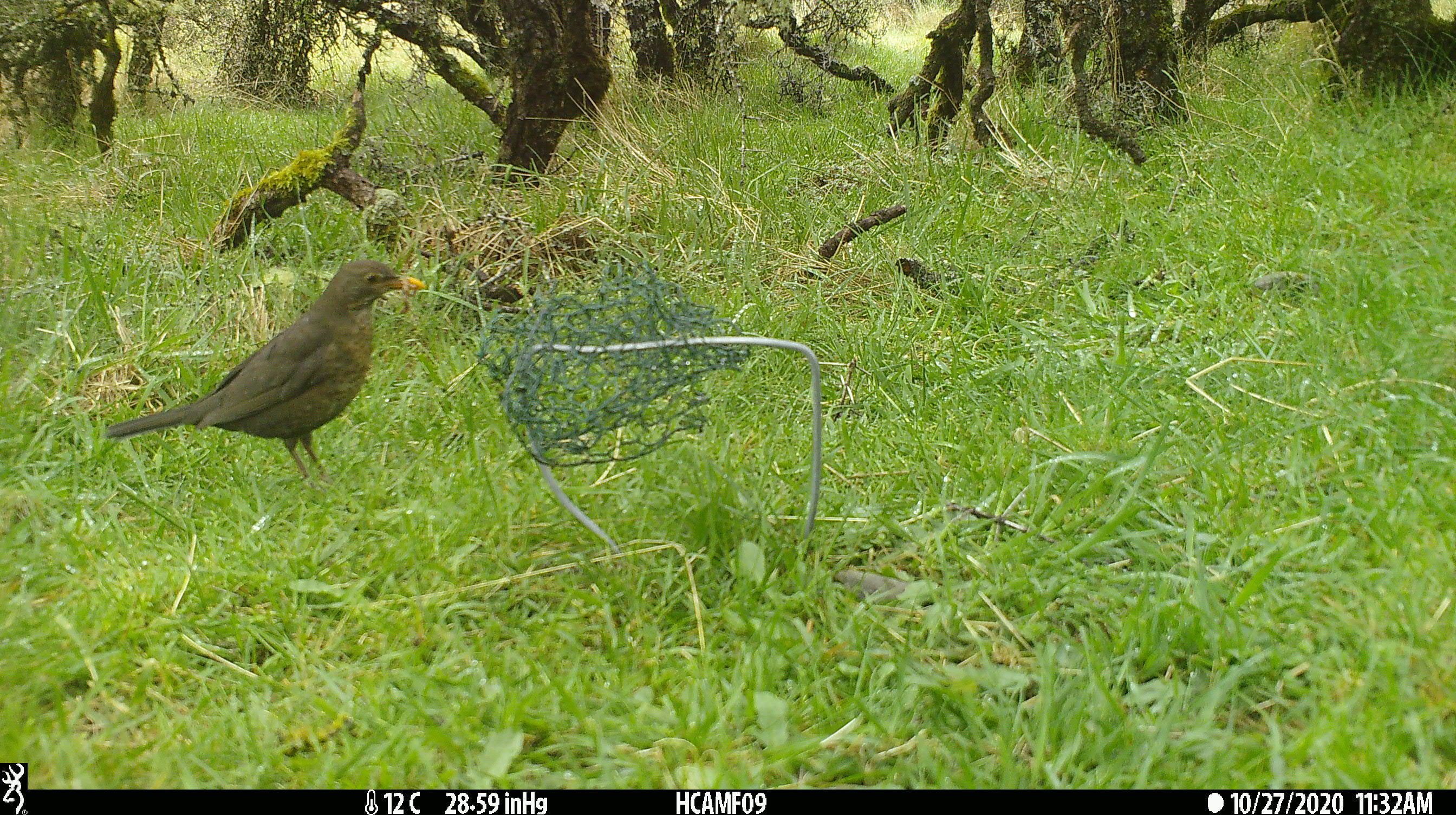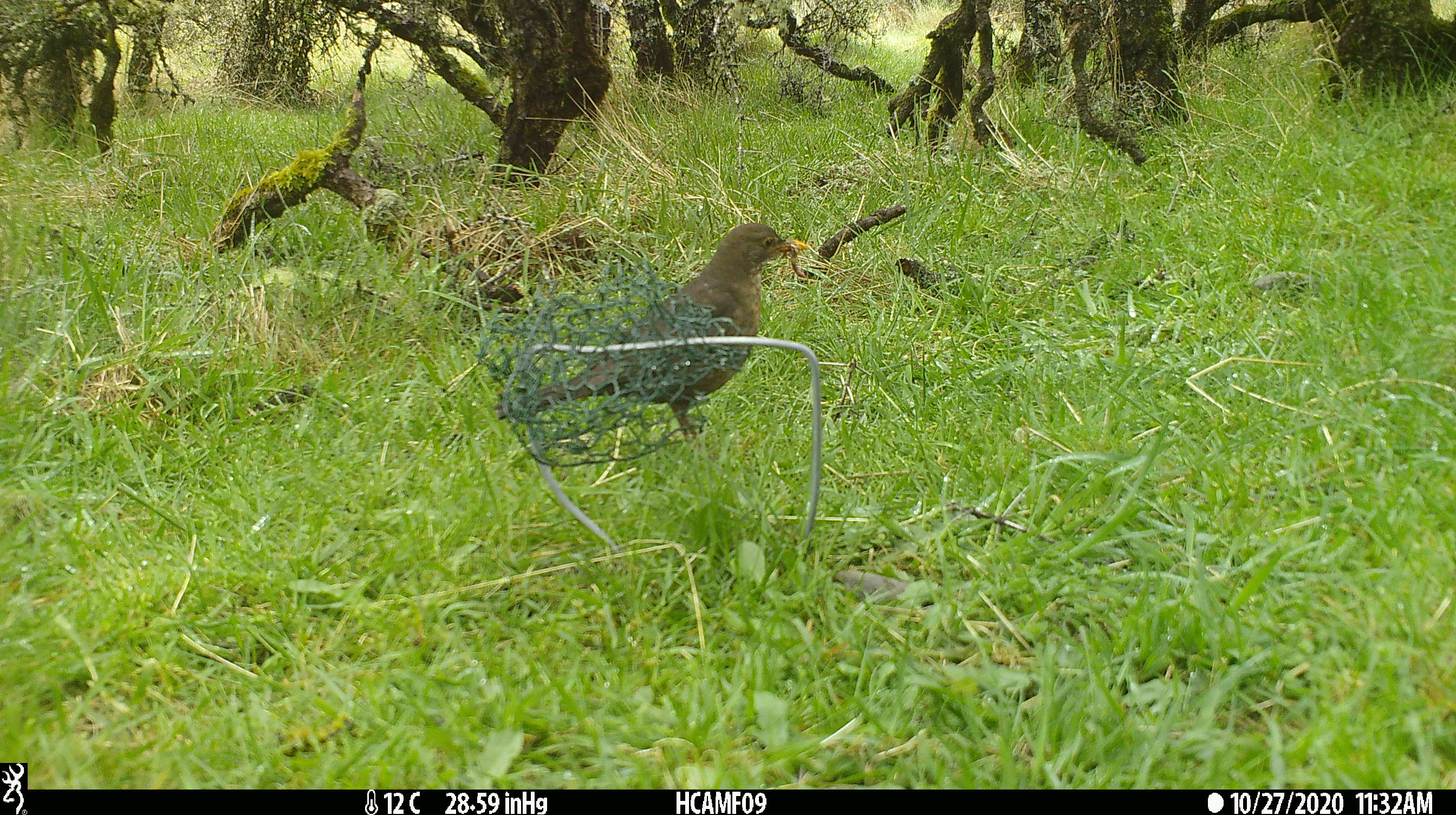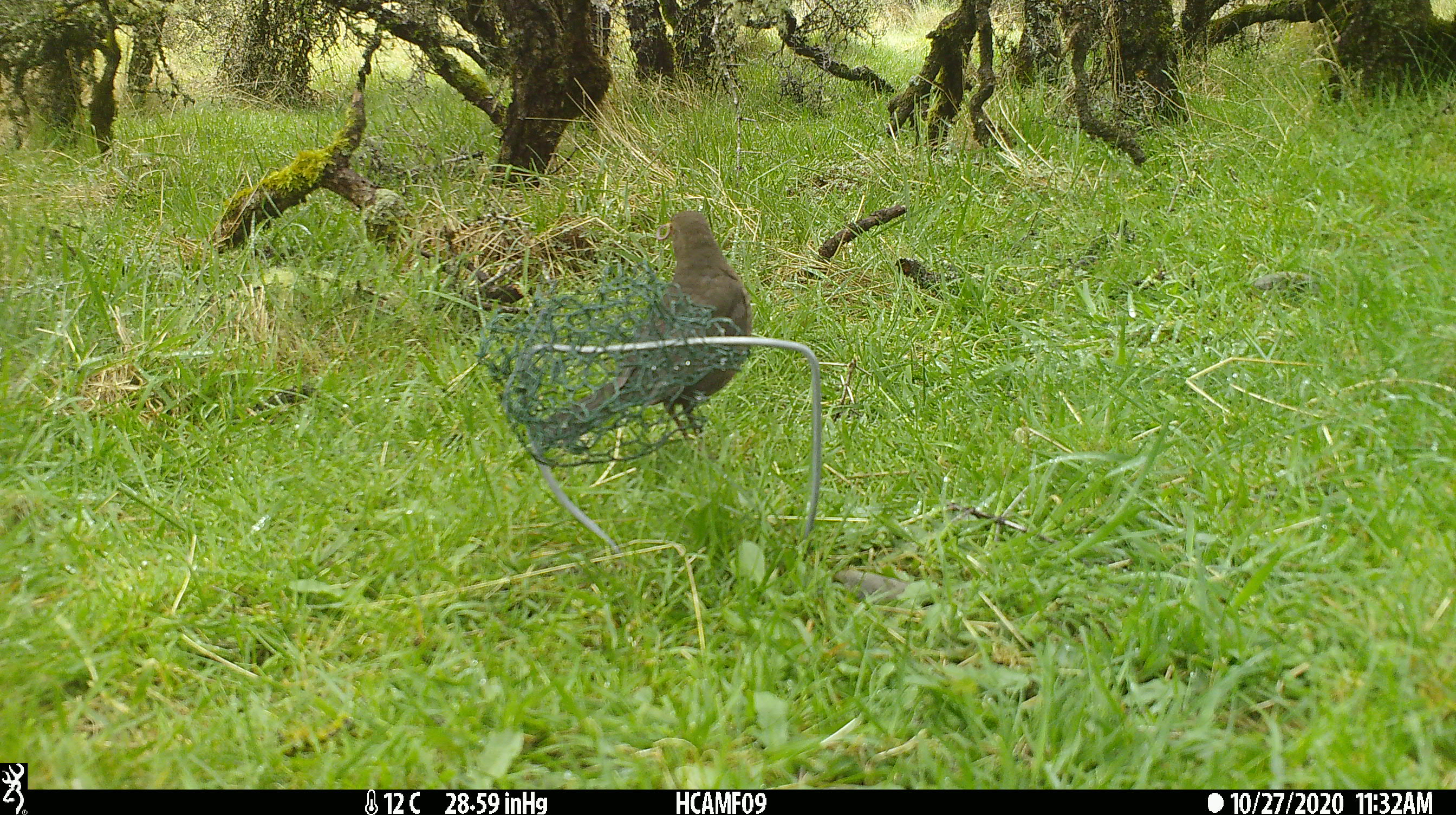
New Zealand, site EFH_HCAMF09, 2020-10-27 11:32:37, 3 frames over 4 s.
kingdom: Animalia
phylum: Chordata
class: Aves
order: Passeriformes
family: Turdidae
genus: Turdus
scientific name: Turdus merula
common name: eurasian blackbird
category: blackbird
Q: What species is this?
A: Blackbird (eurasian blackbird) (Turdus merula).